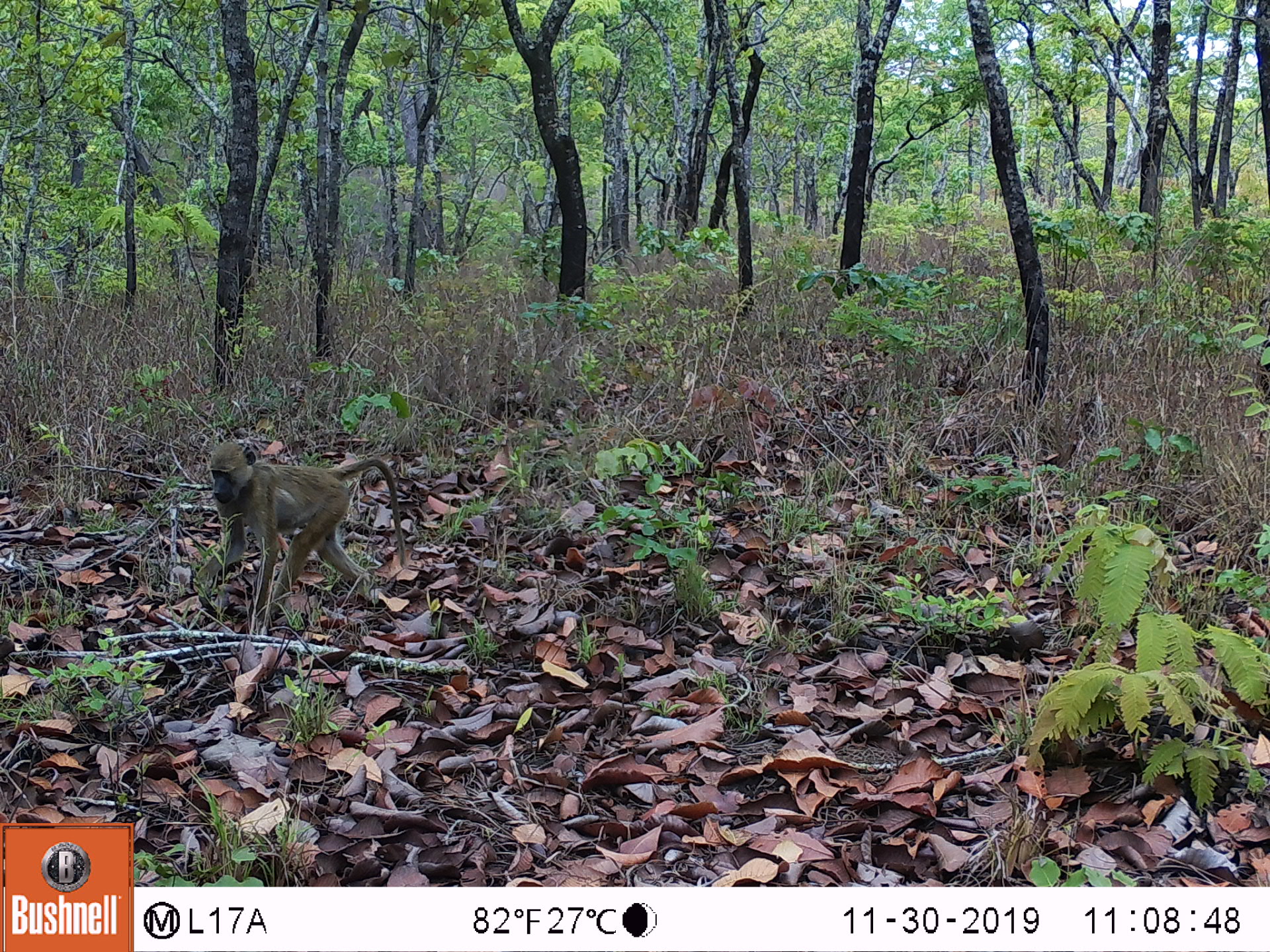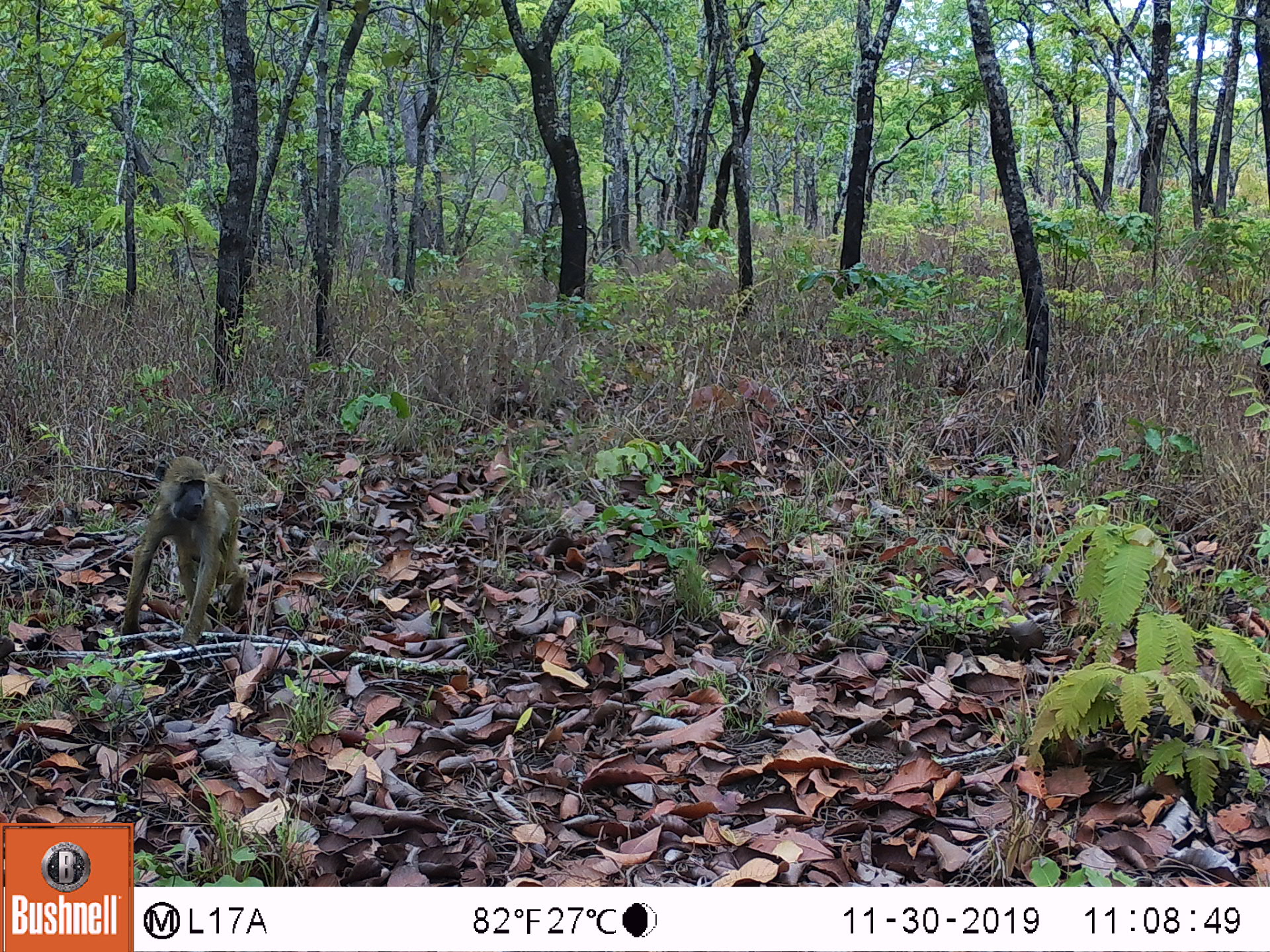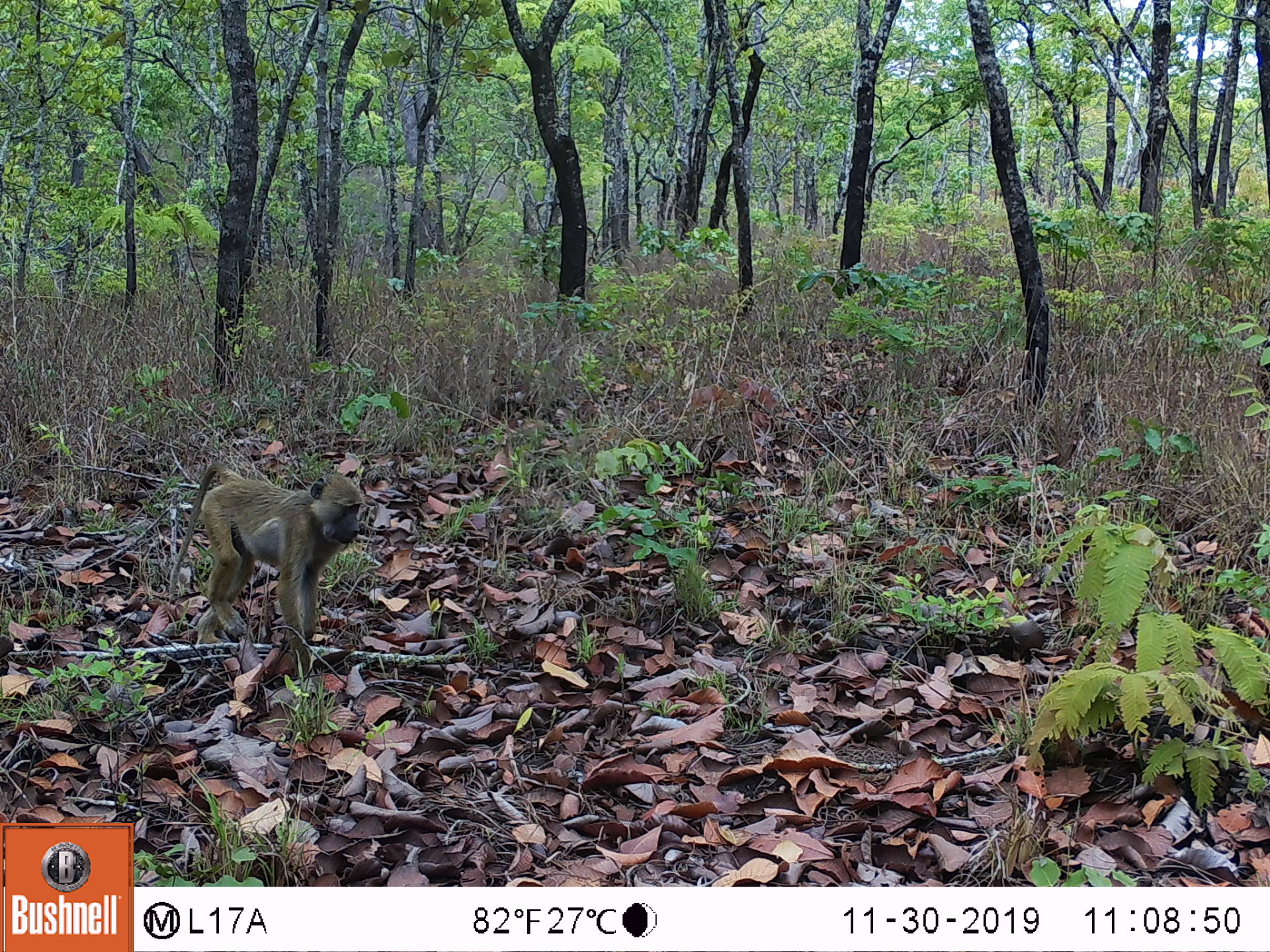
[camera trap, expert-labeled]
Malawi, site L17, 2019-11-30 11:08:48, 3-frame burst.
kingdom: Animalia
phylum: Chordata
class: Mammalia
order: Primates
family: Cercopithecidae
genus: Papio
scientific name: Papio cynocephalus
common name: yellow baboon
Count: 1.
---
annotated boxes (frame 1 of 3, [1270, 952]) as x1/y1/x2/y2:
yellow baboon: 197/441/408/624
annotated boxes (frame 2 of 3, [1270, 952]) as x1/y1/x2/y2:
yellow baboon: 115/454/248/658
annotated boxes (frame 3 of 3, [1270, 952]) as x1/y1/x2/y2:
yellow baboon: 170/456/364/656